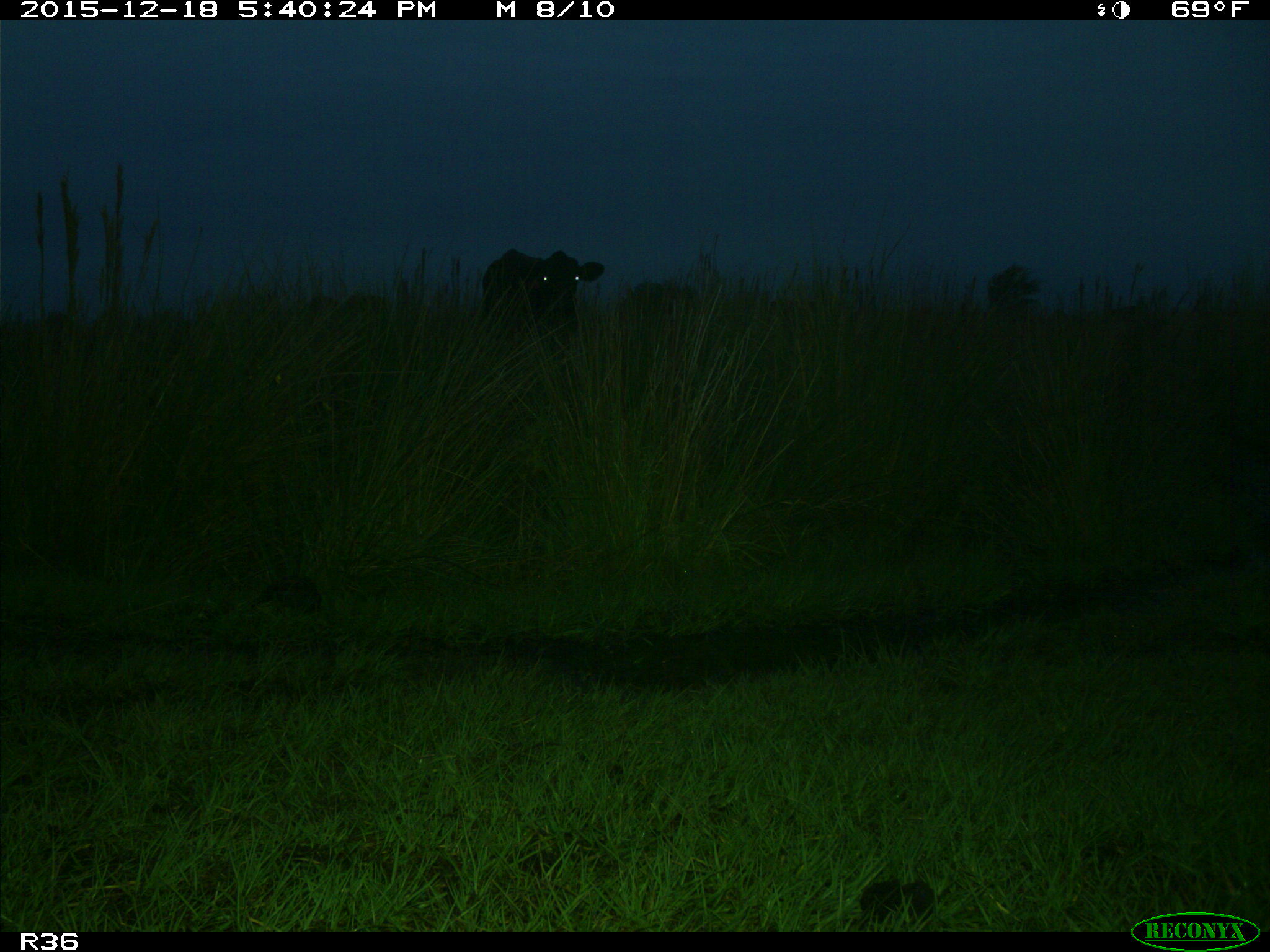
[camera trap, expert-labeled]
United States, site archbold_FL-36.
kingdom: Animalia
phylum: Chordata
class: Mammalia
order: Artiodactyla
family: Bovidae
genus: Bos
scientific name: Bos taurus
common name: domestic cow